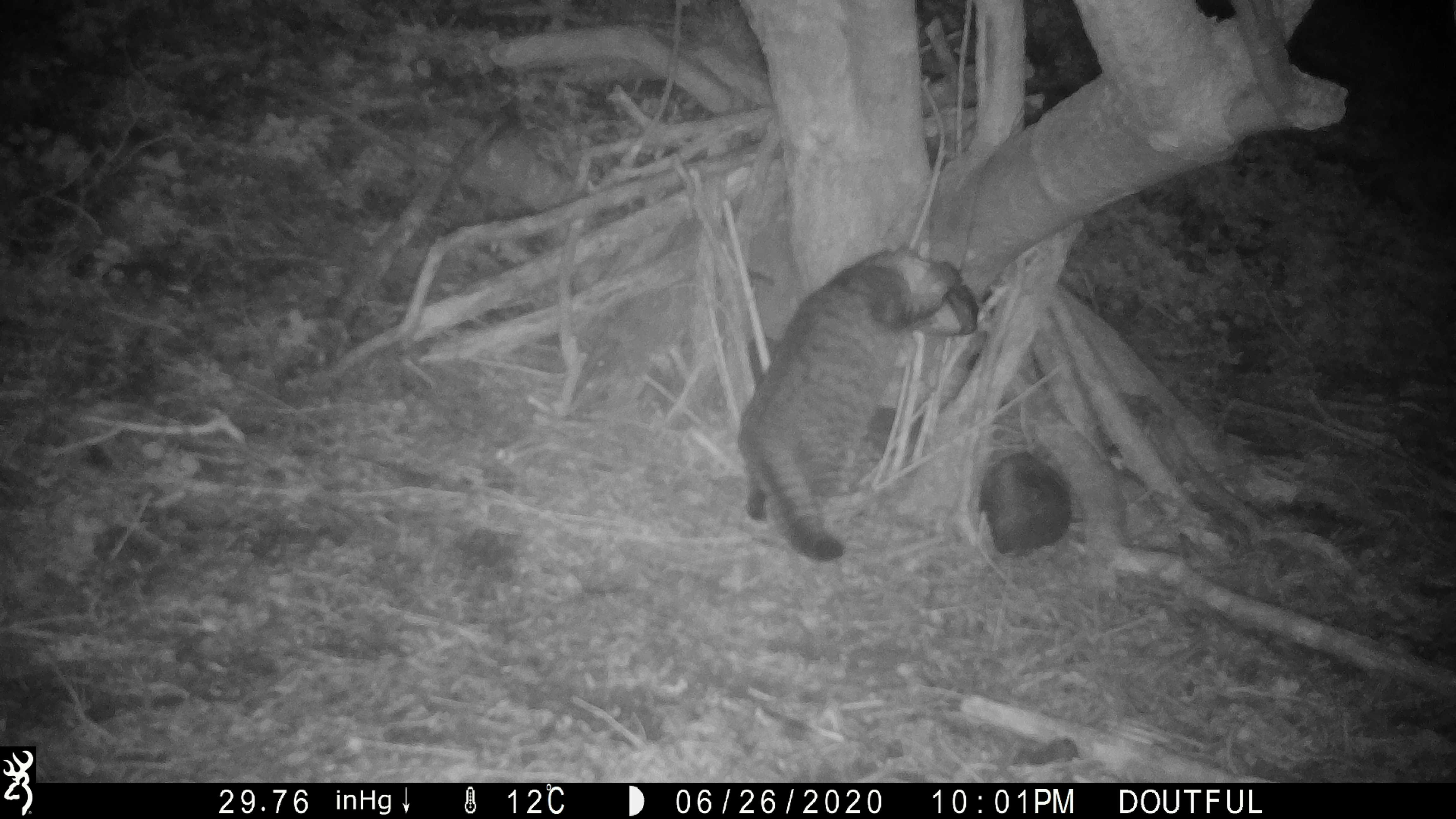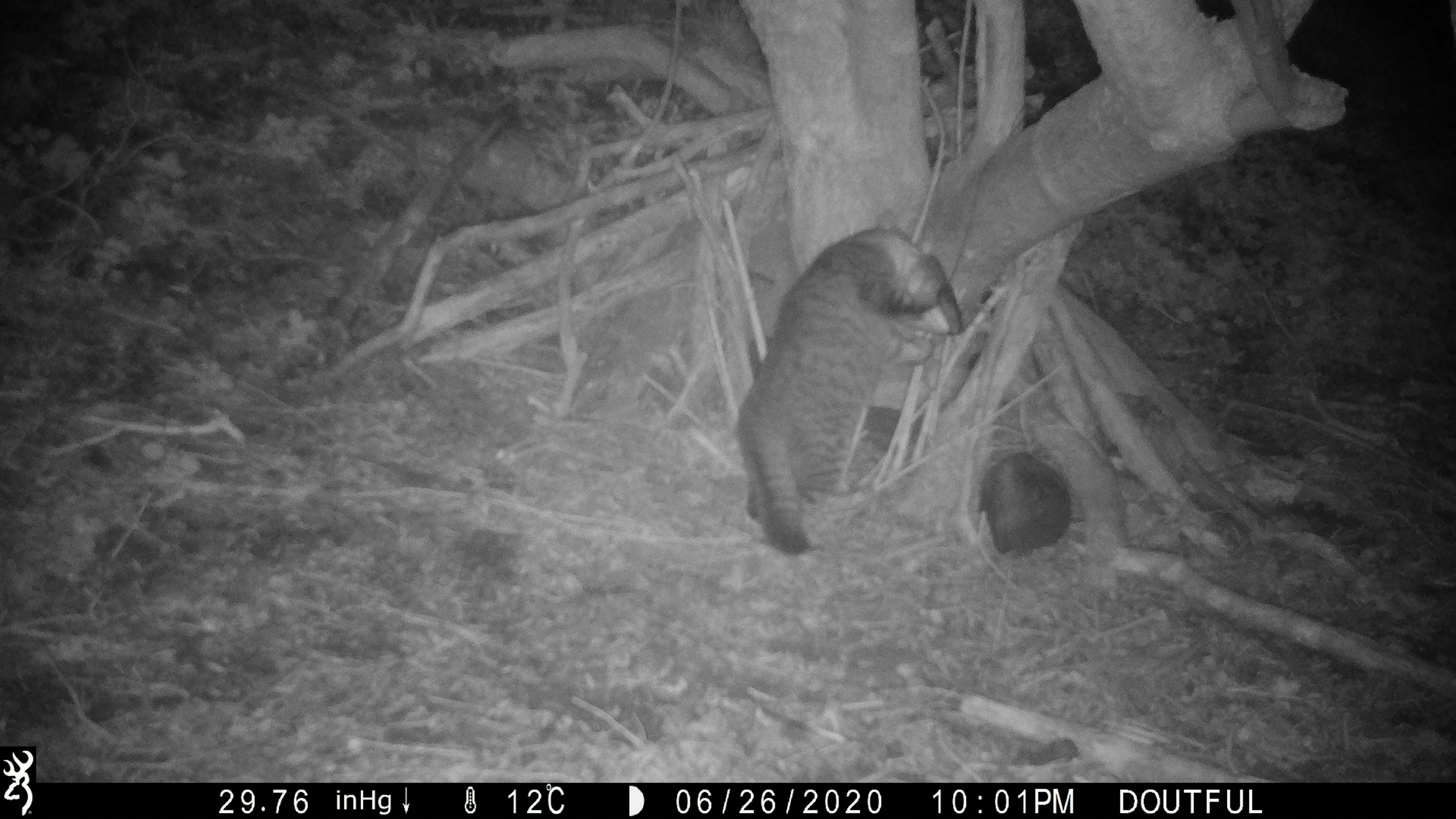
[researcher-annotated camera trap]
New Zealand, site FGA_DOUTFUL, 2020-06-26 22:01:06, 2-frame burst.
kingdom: Animalia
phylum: Chordata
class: Mammalia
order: Carnivora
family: Felidae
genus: Felis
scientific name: Felis catus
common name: domestic cat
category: cat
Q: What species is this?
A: Cat (domestic cat) (Felis catus).